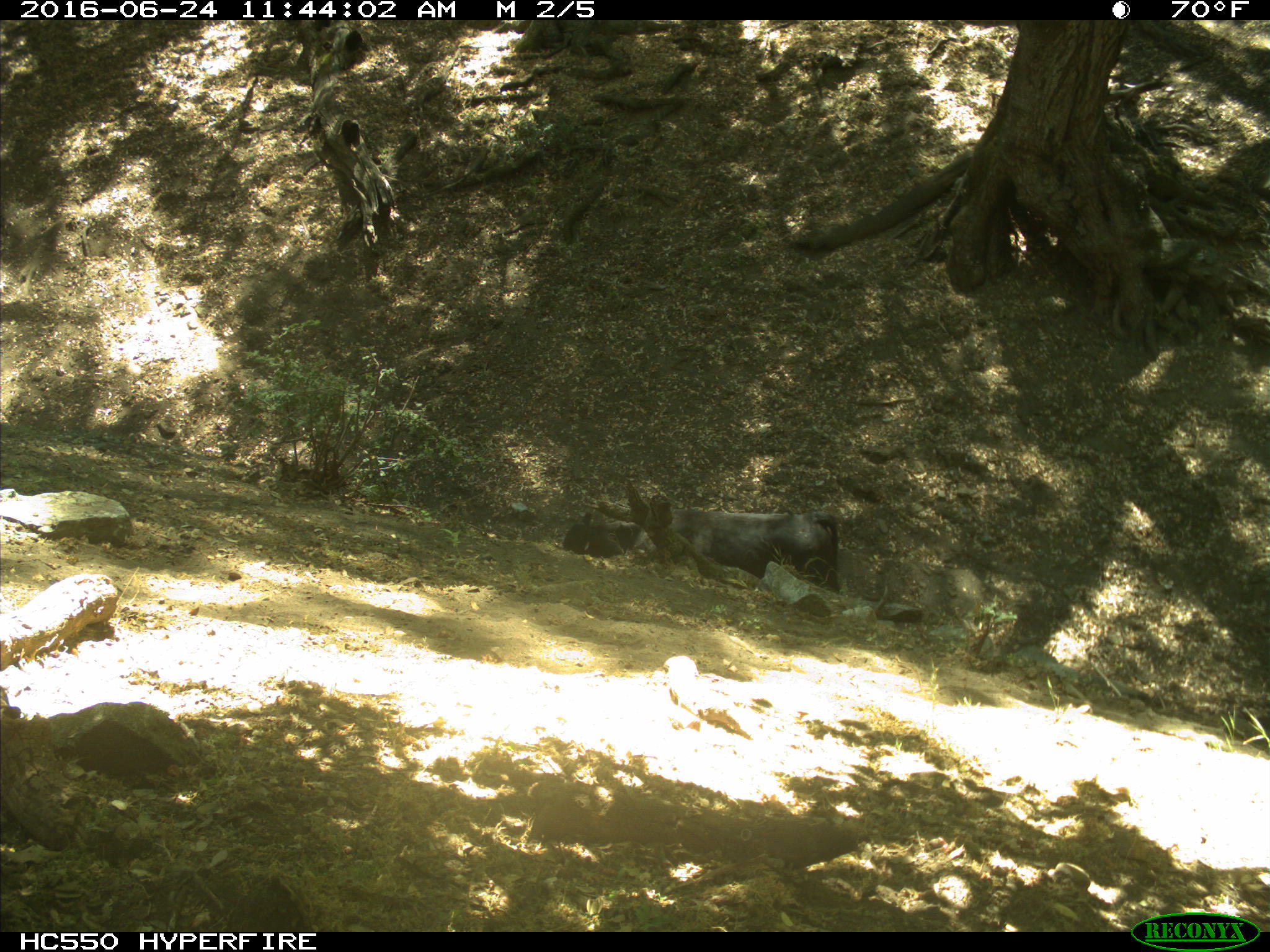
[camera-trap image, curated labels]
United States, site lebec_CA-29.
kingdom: Animalia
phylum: Chordata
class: Mammalia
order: Artiodactyla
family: Bovidae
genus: Bos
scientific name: Bos taurus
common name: domestic cow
Bos taurus (domestic cow).